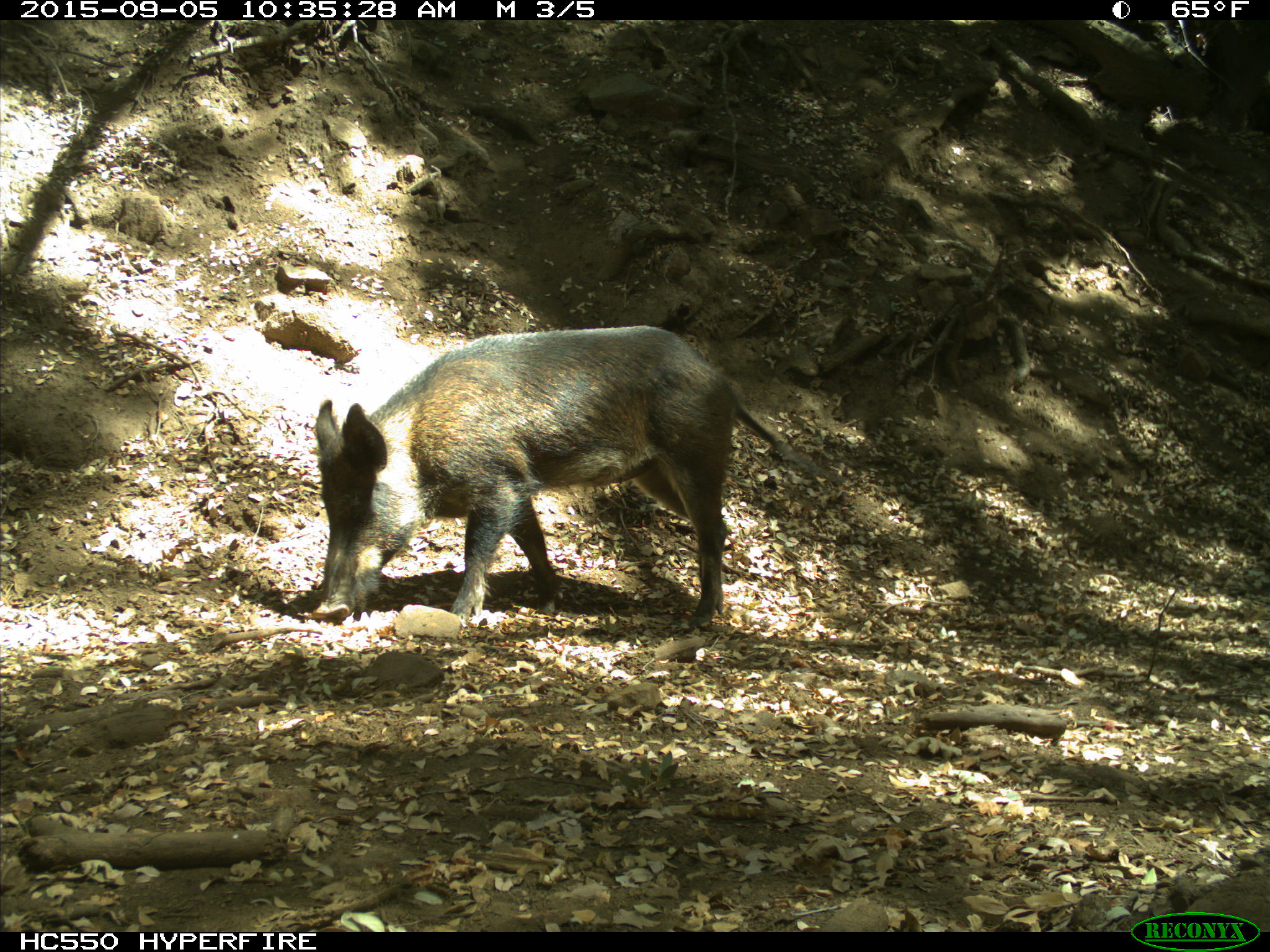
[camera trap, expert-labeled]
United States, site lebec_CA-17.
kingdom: Animalia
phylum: Chordata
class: Mammalia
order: Artiodactyla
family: Suidae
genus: Sus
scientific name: Sus scrofa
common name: wild boar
Sus scrofa (wild boar).